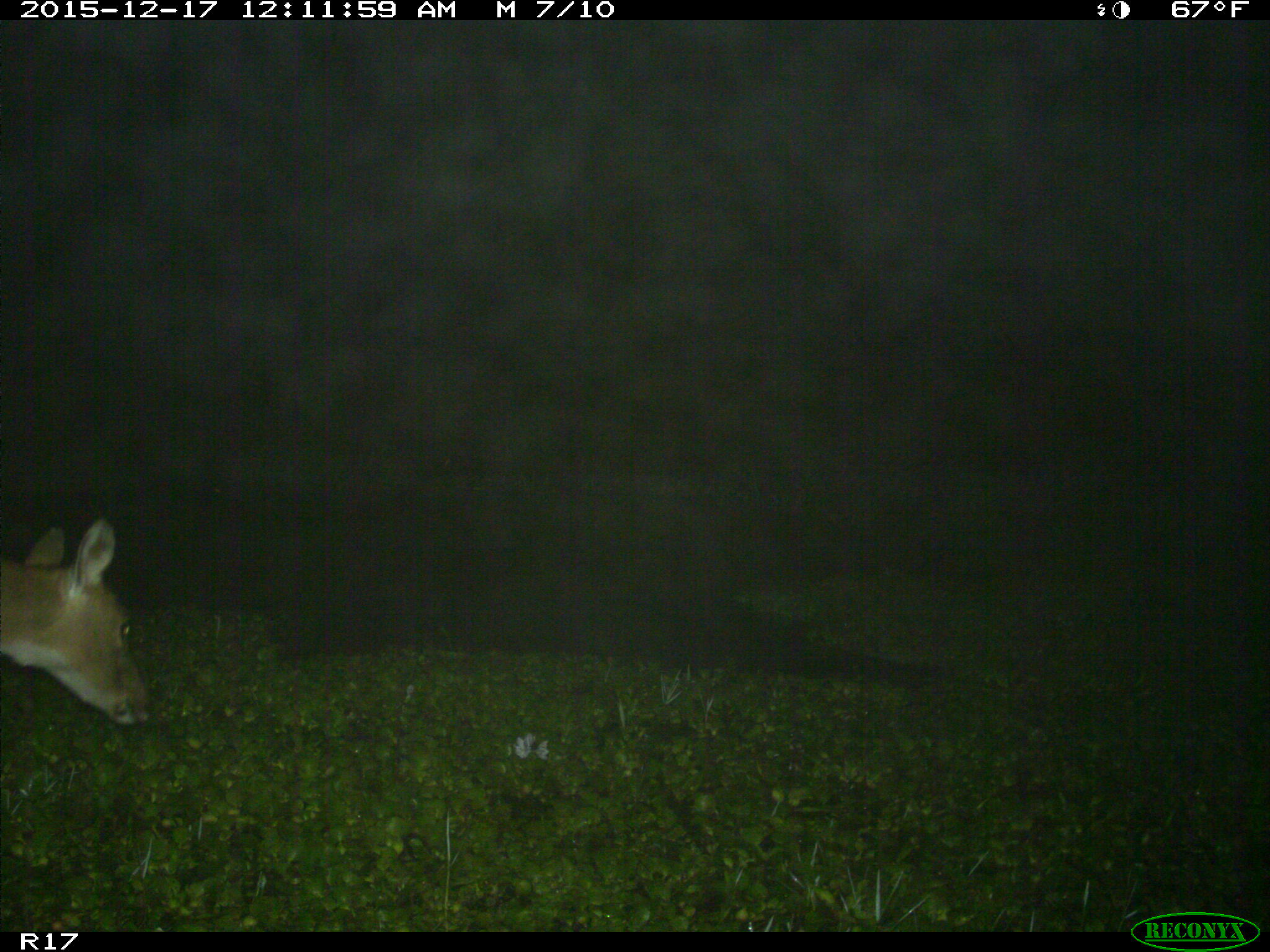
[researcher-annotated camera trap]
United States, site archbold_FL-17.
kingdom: Animalia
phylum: Chordata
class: Mammalia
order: Artiodactyla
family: Cervidae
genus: Odocoileus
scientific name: Odocoileus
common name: deer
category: unidentified deer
Unidentified deer (deer) (Odocoileus).